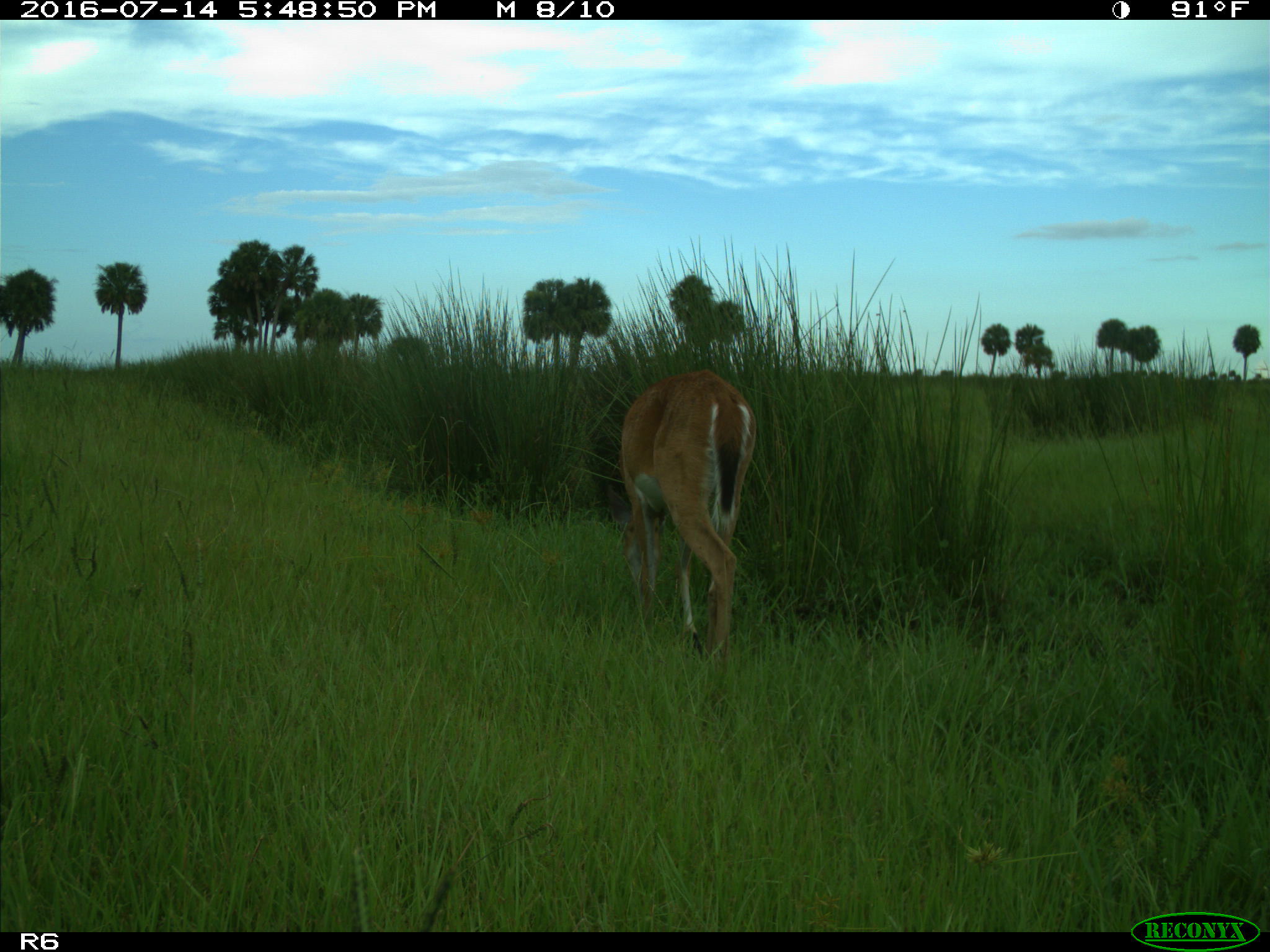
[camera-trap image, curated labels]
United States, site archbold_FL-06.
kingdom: Animalia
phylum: Chordata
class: Mammalia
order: Artiodactyla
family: Cervidae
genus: Odocoileus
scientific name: Odocoileus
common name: deer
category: unidentified deer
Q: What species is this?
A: Unidentified deer (deer) (Odocoileus).